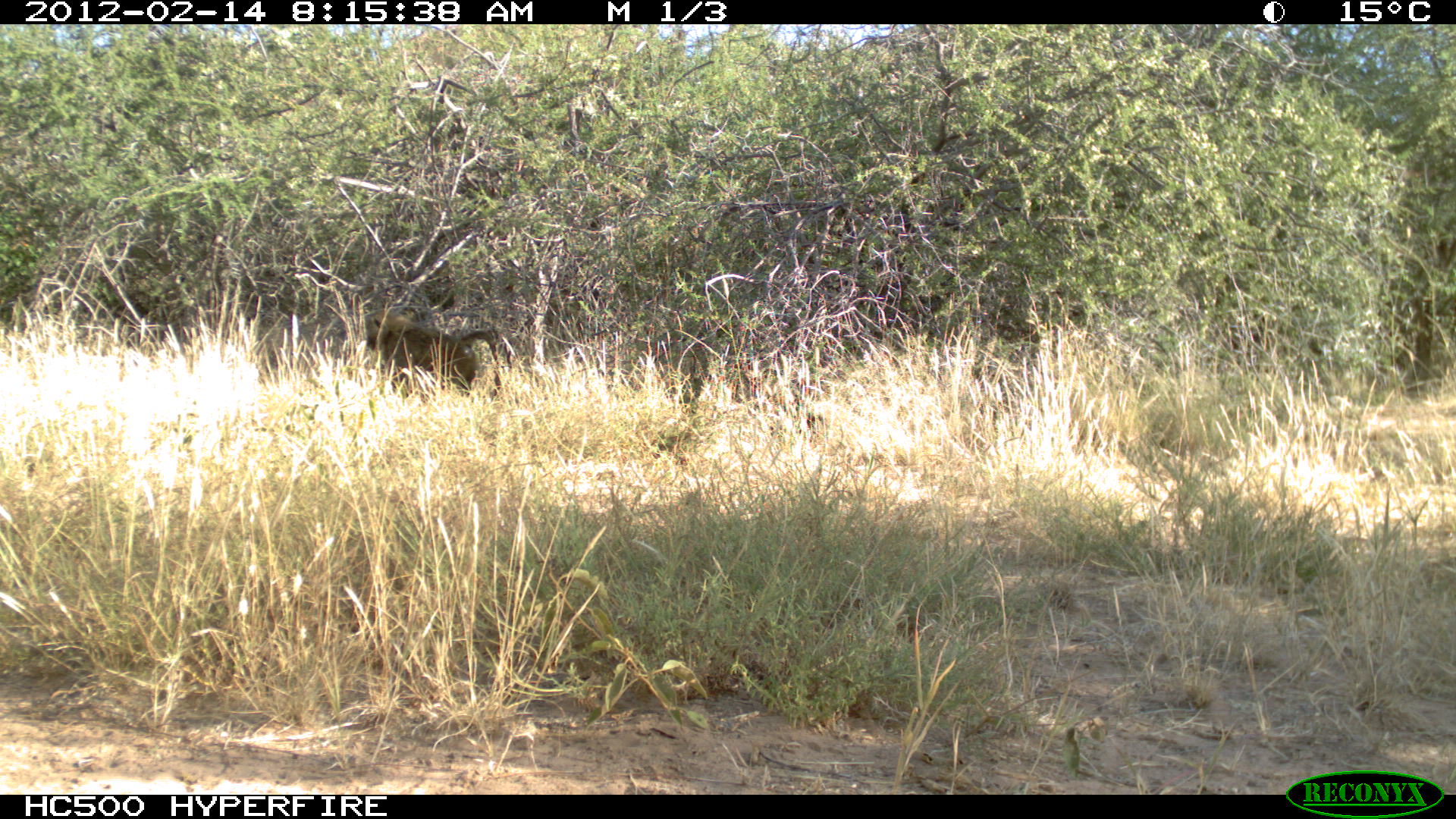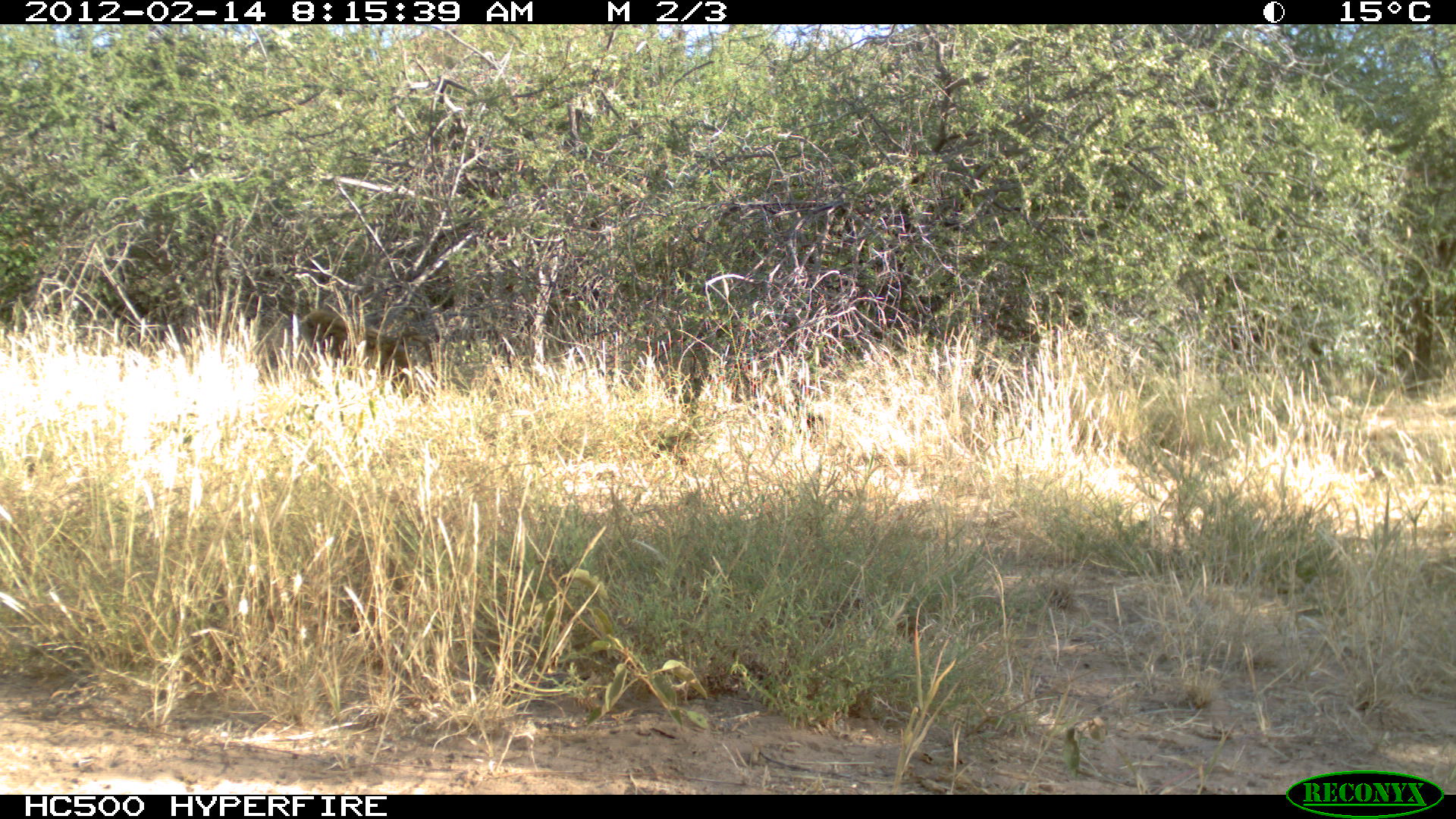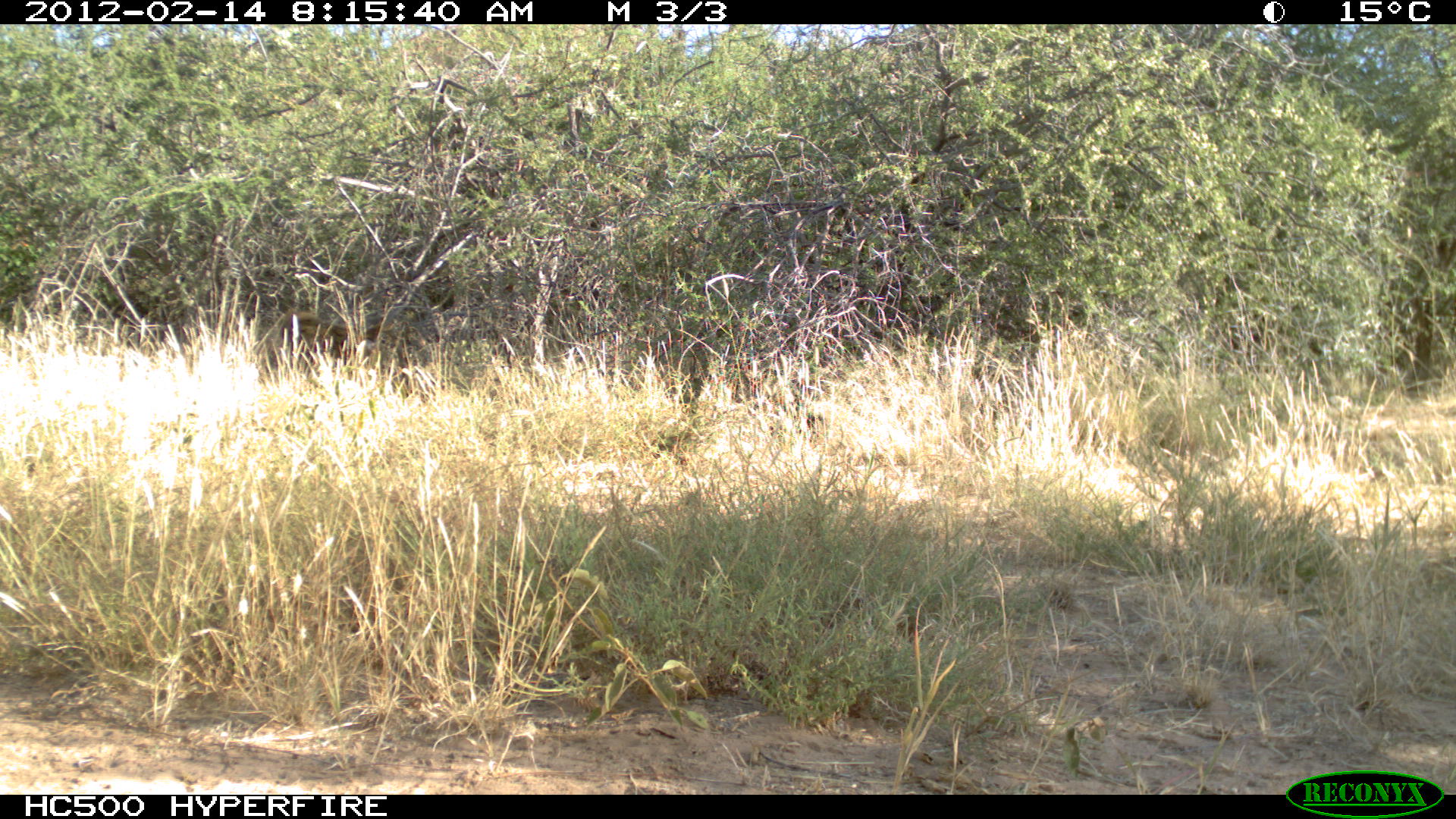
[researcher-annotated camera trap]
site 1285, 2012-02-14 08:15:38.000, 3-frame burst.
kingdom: Animalia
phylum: Chordata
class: Mammalia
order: Primates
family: Cercopithecidae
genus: Papio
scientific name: Papio anubis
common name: olive baboon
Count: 1.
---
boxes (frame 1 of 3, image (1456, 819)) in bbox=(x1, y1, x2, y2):
papio anubis: bbox=(363, 307, 502, 396)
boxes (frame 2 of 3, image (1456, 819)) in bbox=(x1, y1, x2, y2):
papio anubis: bbox=(298, 308, 436, 401)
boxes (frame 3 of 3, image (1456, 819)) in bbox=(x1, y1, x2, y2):
papio anubis: bbox=(279, 306, 395, 375)